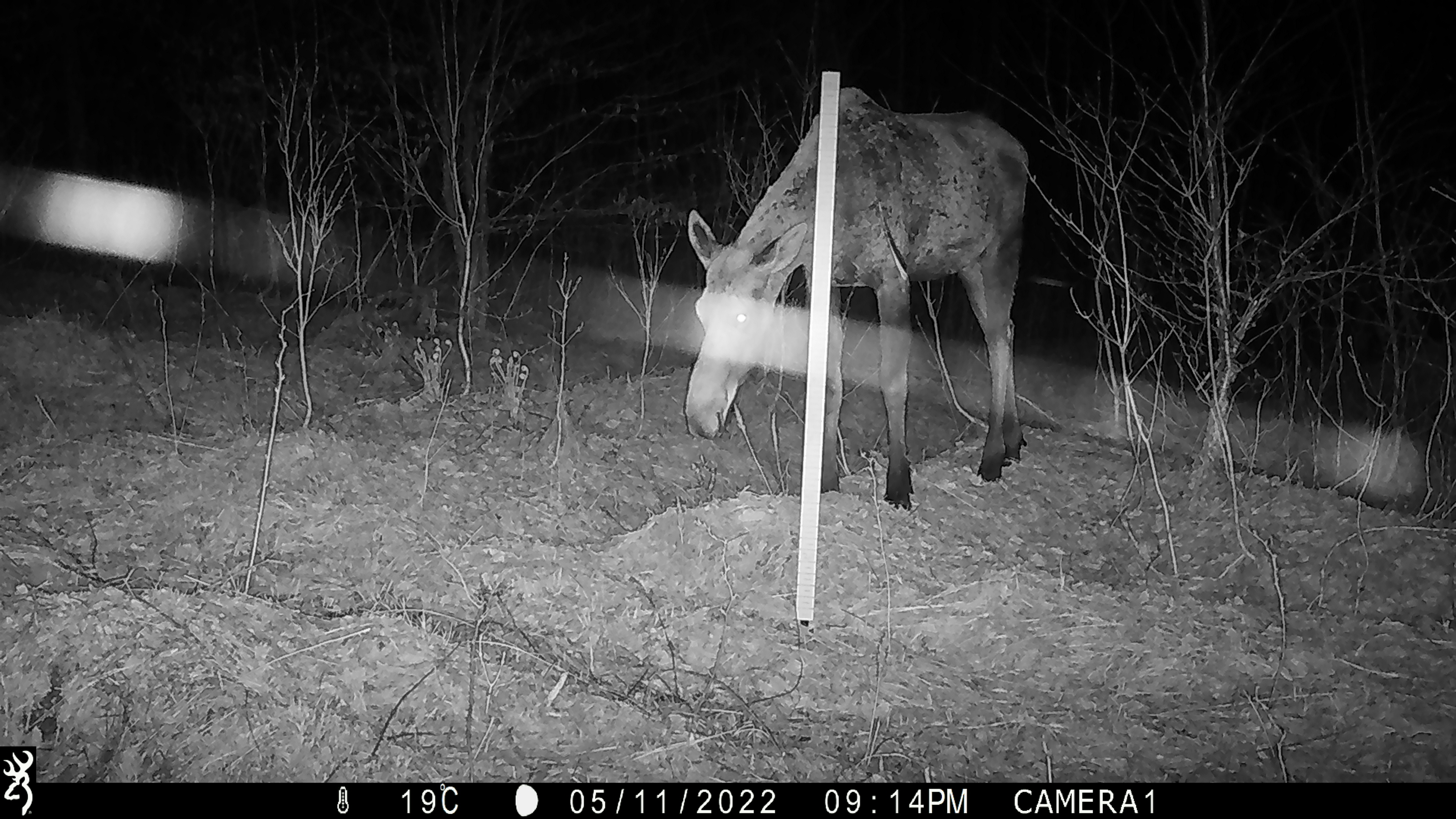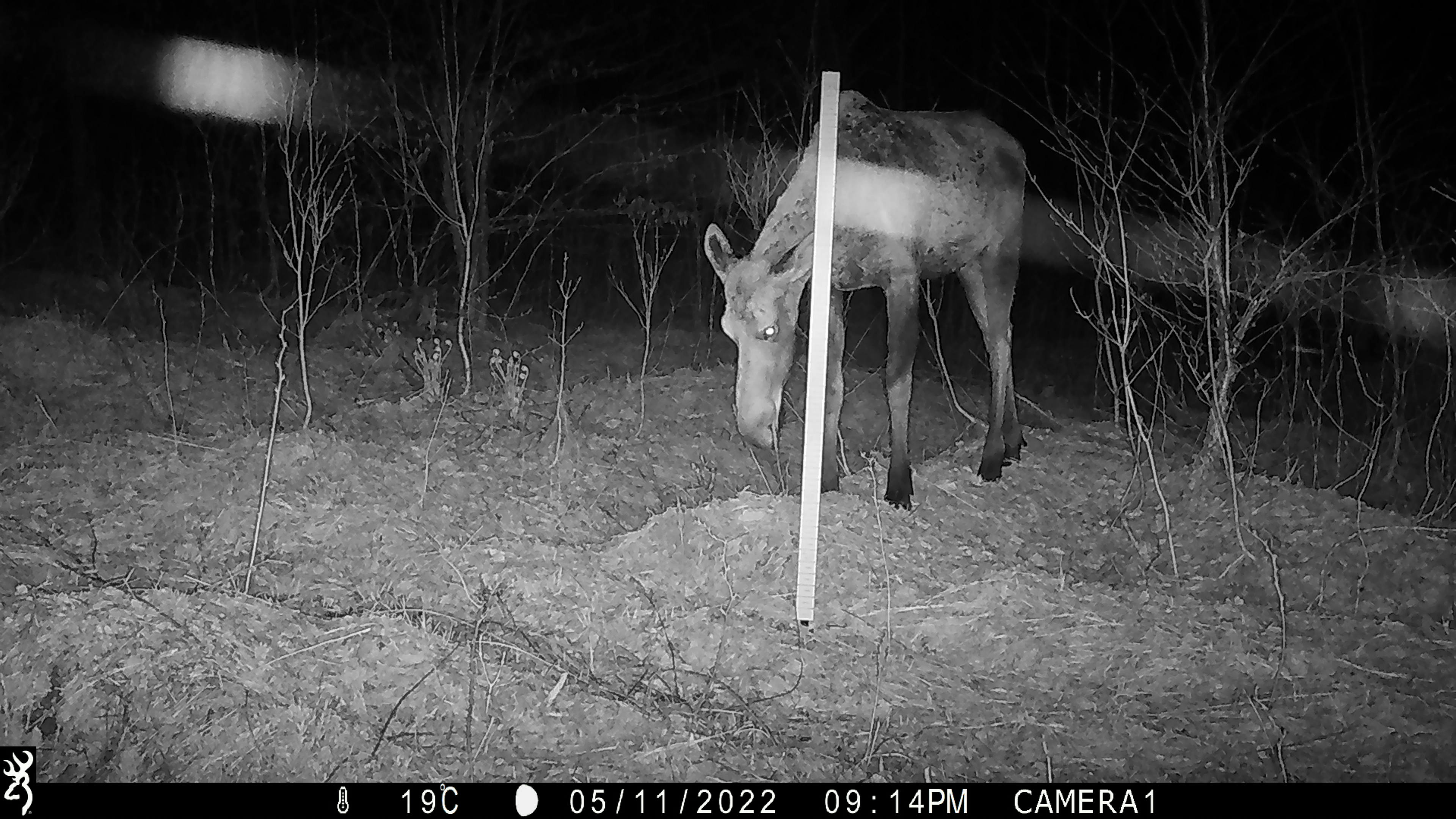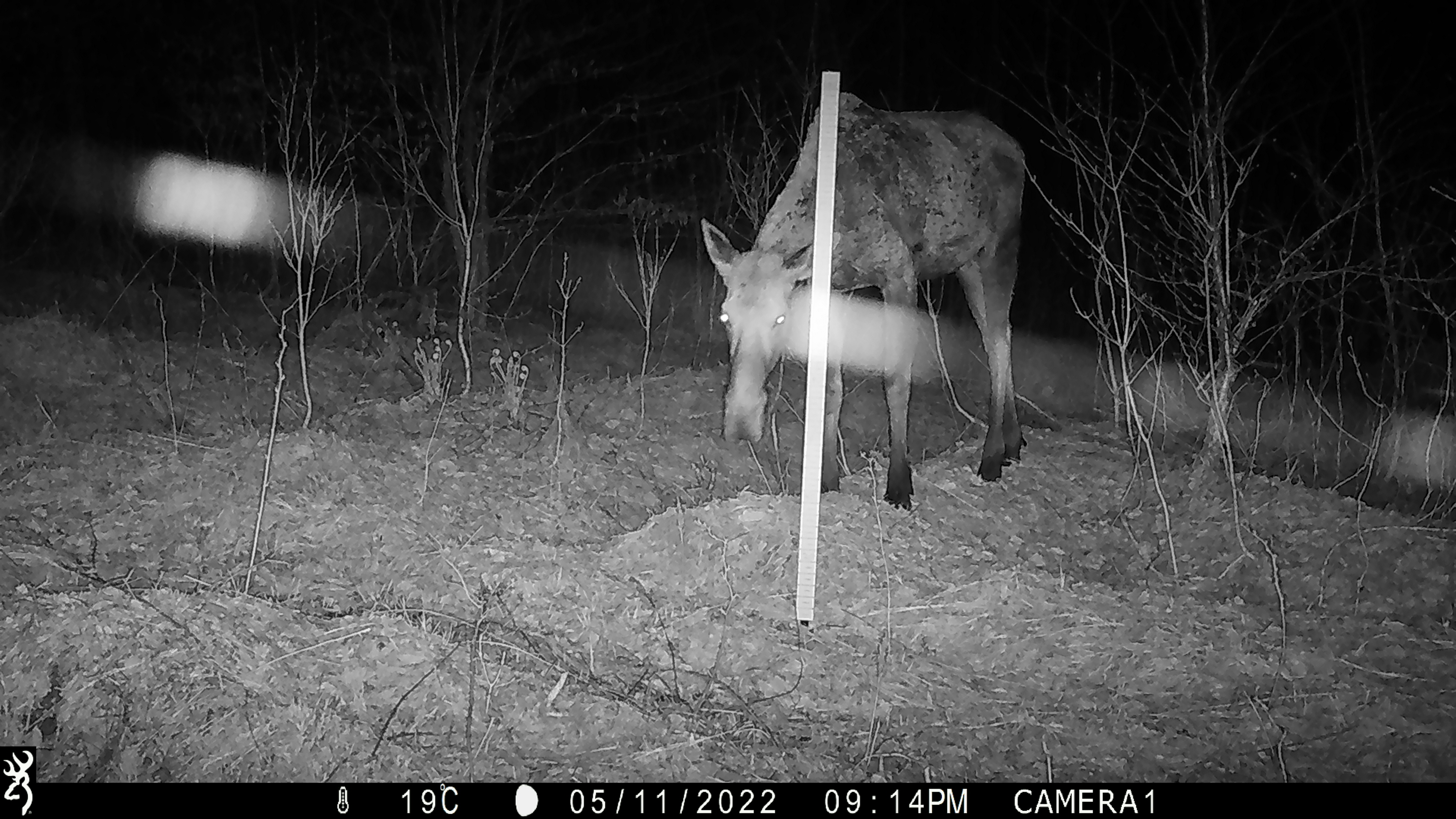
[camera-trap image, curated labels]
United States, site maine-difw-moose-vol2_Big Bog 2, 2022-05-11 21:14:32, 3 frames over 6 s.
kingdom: Animalia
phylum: Chordata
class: Mammalia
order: Artiodactyla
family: Cervidae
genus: Alces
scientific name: Alces alces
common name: moose